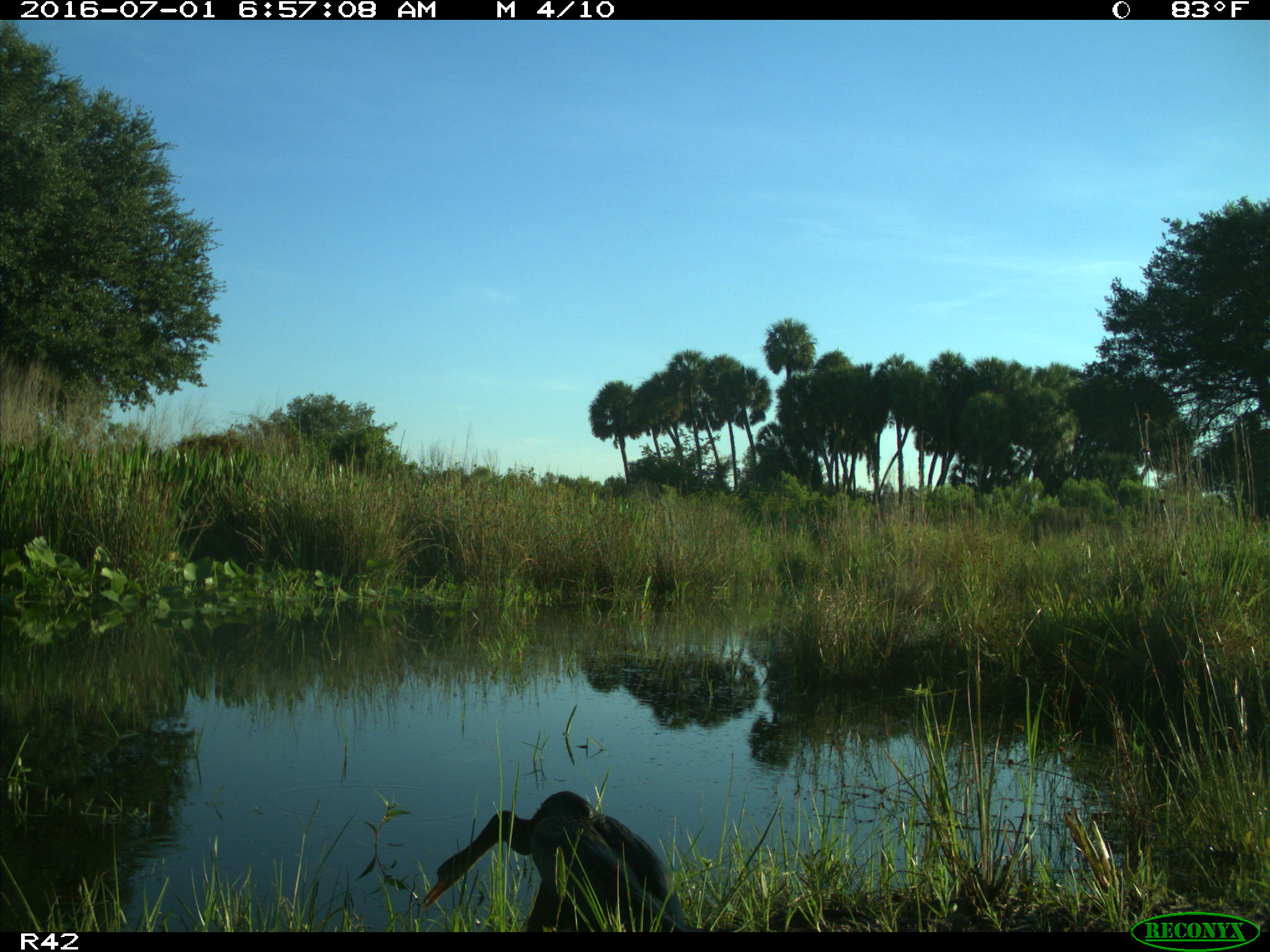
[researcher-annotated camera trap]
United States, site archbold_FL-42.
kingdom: Animalia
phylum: Chordata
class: Aves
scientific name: Aves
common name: birds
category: unidentified bird